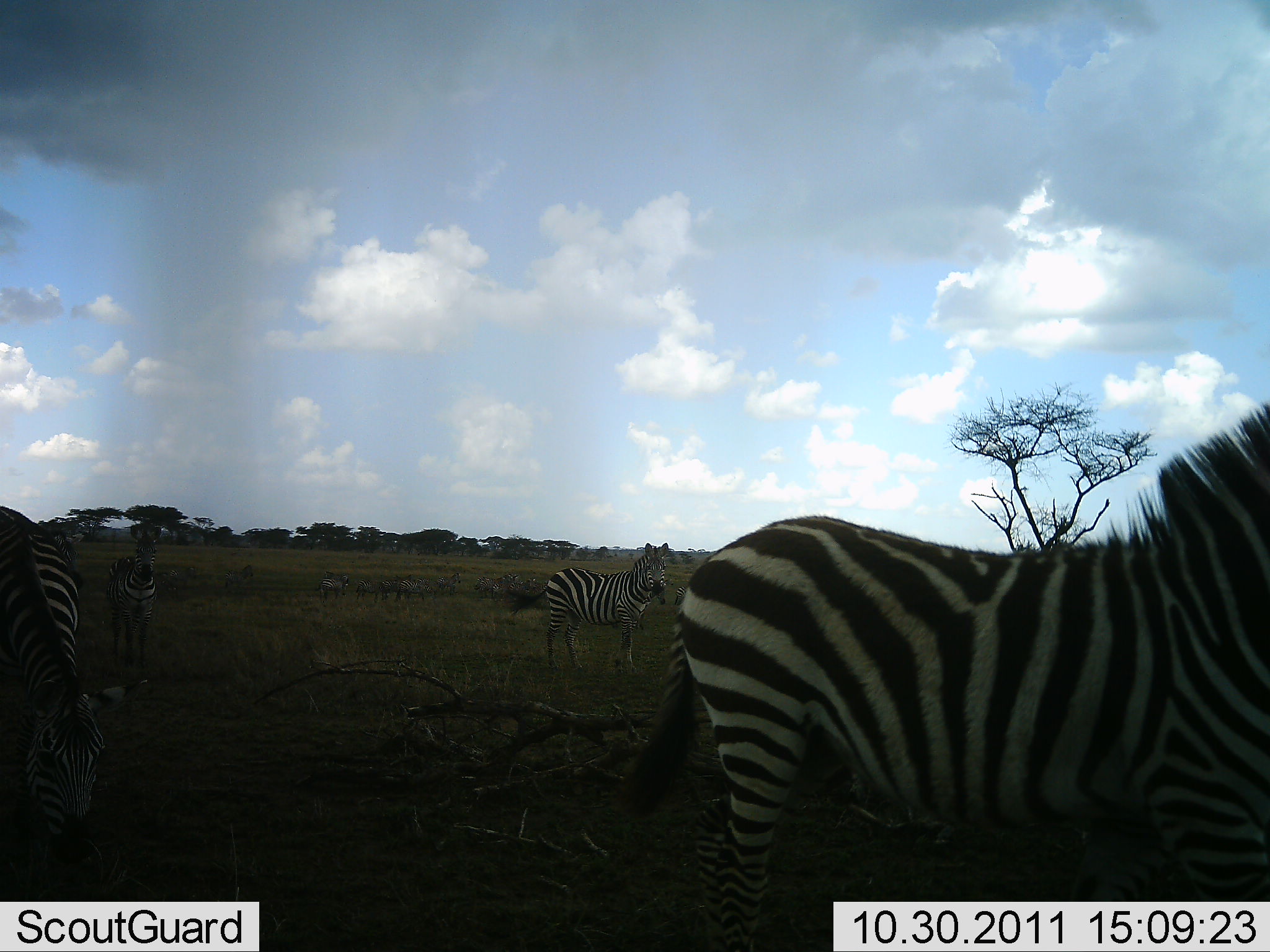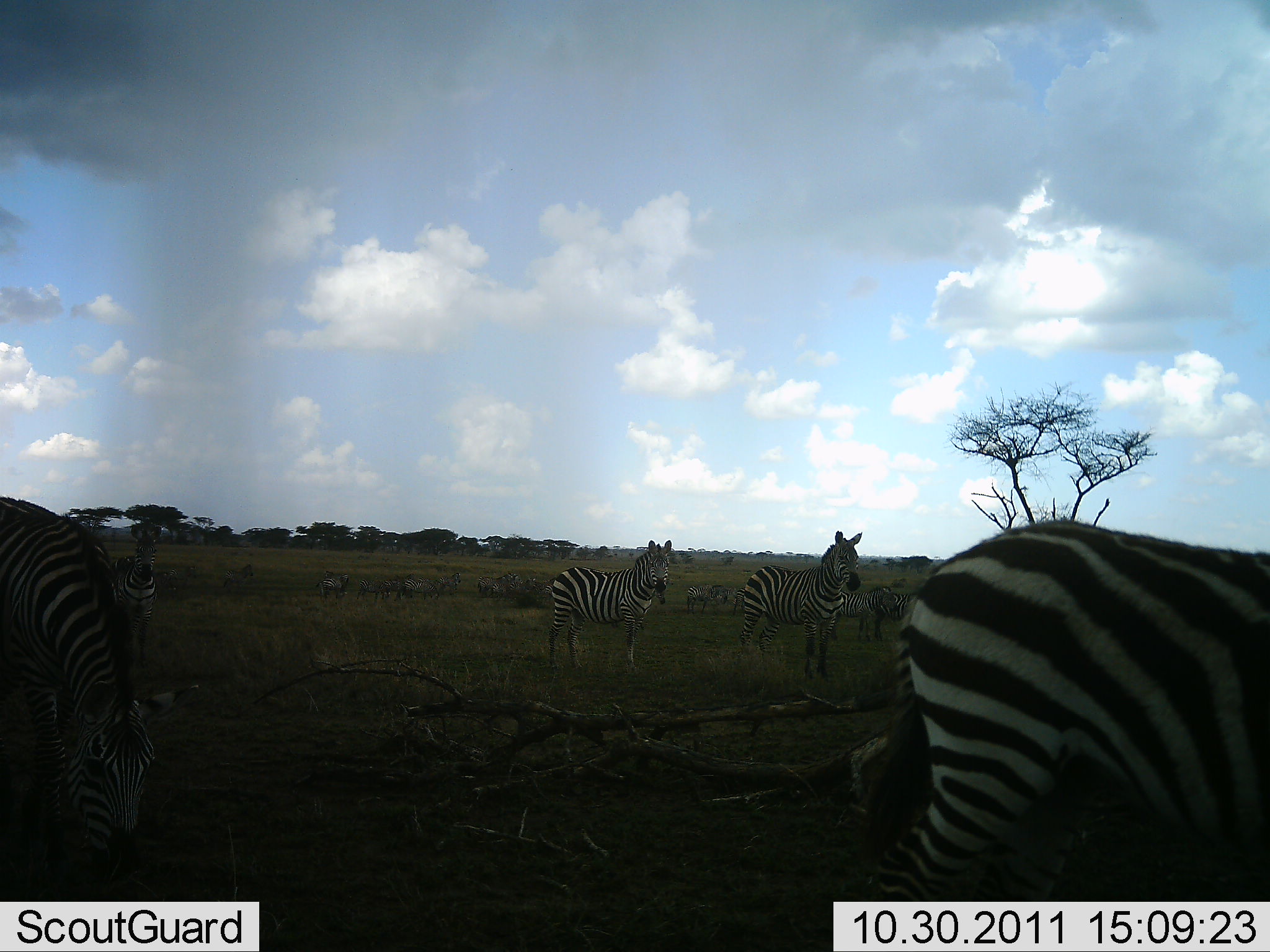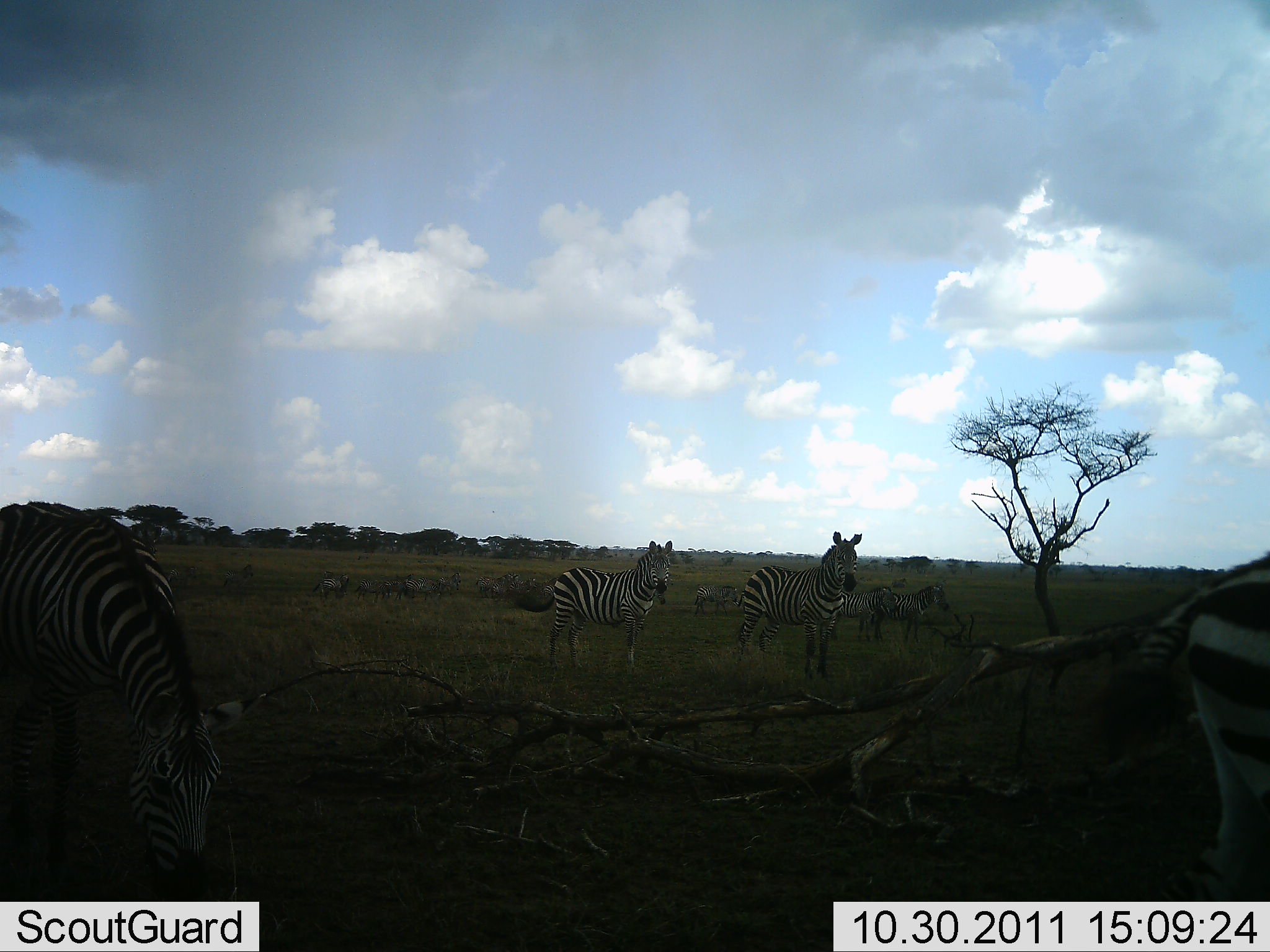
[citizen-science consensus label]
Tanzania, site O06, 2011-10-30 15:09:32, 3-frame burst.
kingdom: Animalia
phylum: Chordata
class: Mammalia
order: Perissodactyla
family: Equidae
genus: Equus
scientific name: Equus quagga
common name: plains zebra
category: zebra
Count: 11-50.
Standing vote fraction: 75%.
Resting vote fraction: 0%.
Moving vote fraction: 75%.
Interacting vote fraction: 0%.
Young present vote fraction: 0%.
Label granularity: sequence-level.